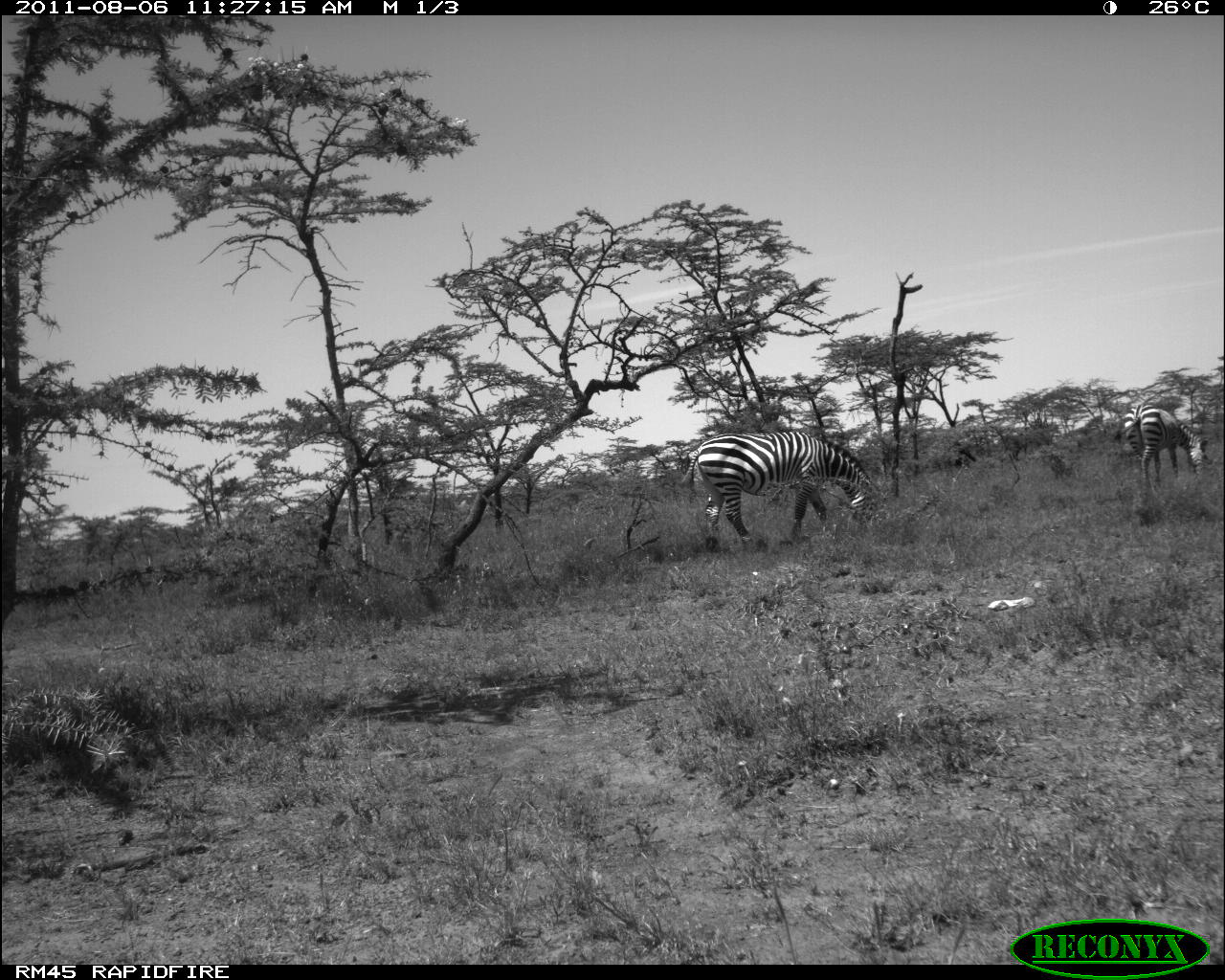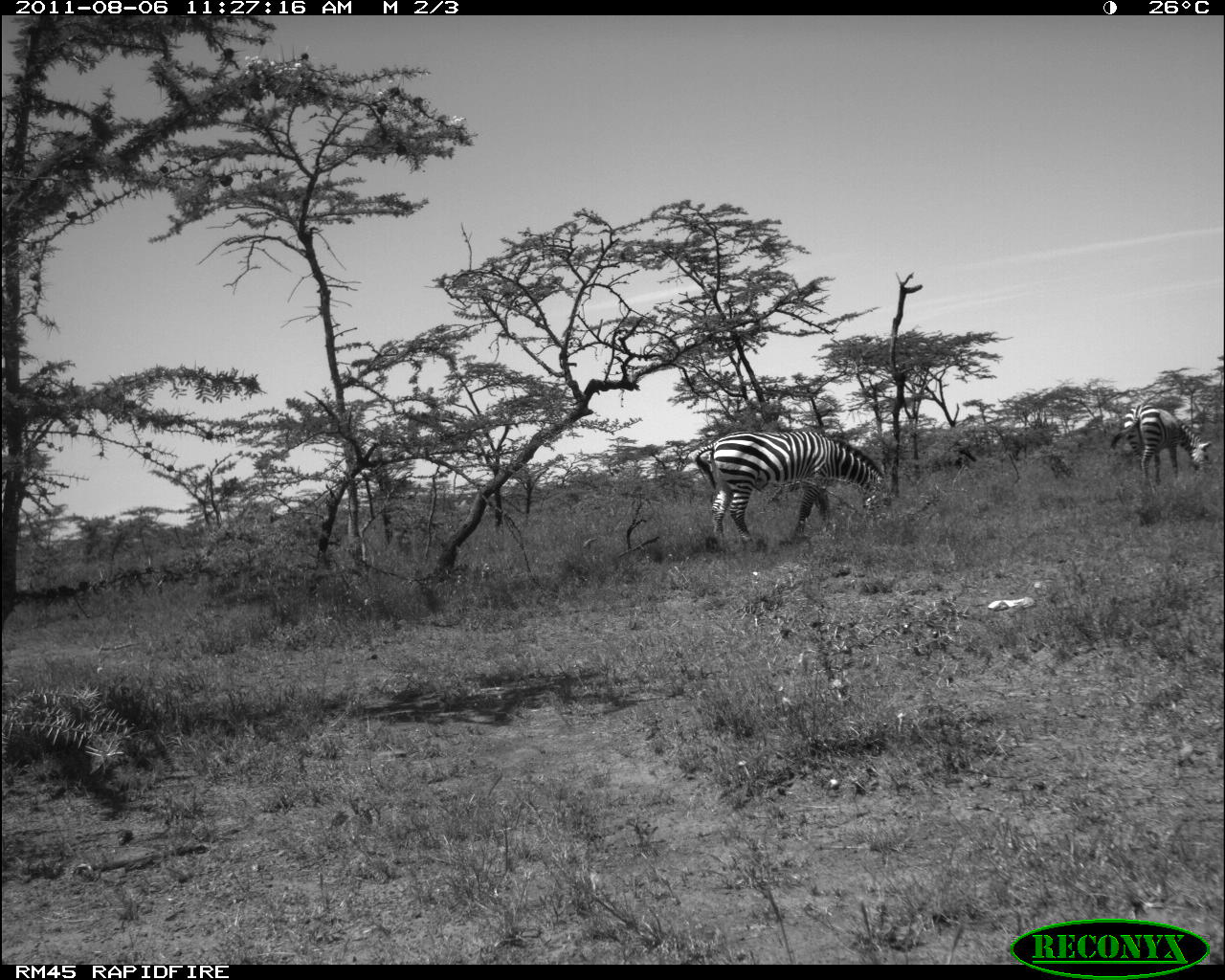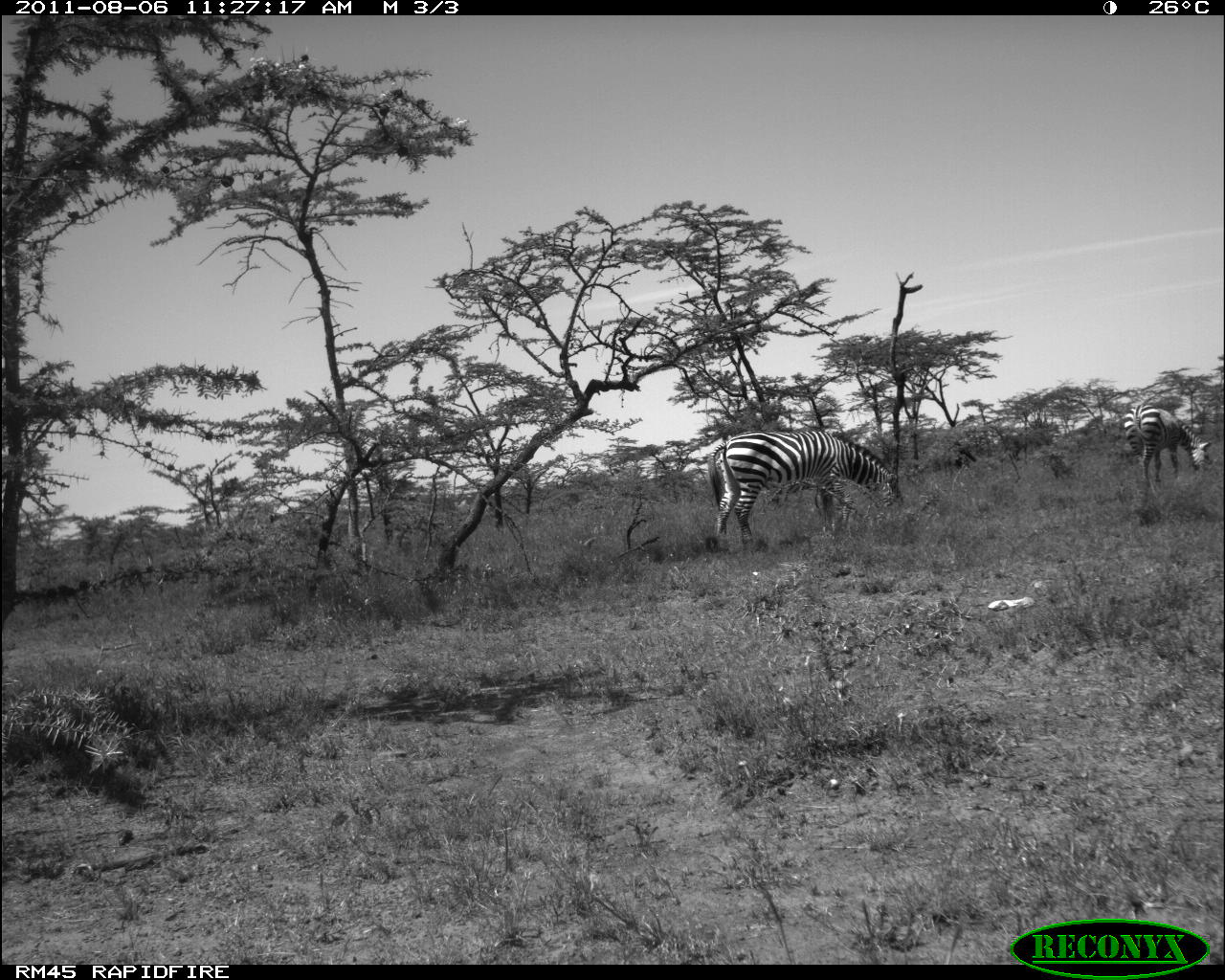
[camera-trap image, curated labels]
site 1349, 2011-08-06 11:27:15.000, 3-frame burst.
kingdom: Animalia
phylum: Chordata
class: Mammalia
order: Perissodactyla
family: Equidae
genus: Equus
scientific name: Equus quagga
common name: plains zebra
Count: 2.